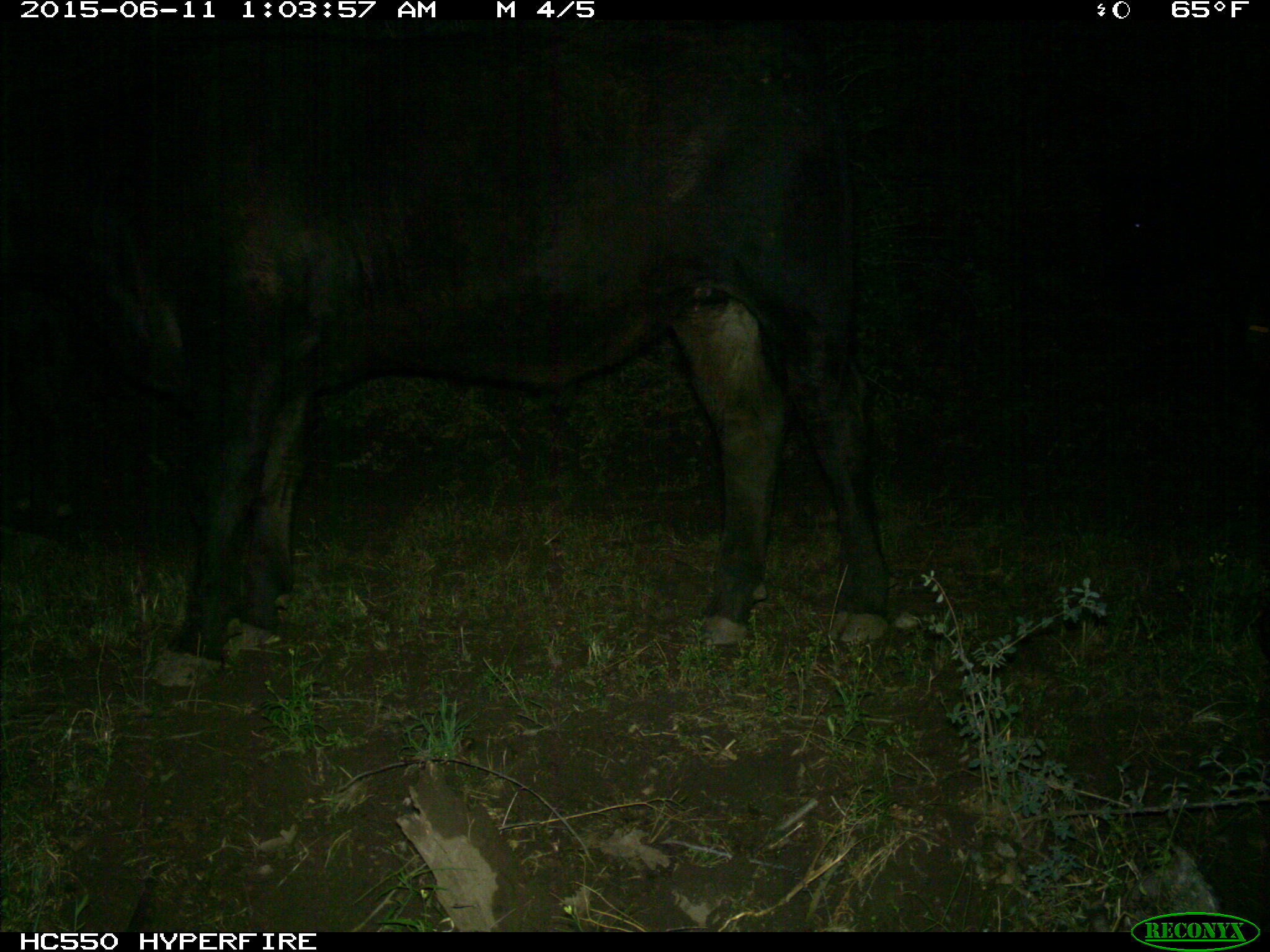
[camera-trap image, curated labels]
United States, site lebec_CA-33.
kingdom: Animalia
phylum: Chordata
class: Mammalia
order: Artiodactyla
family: Bovidae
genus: Bos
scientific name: Bos taurus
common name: domestic cow